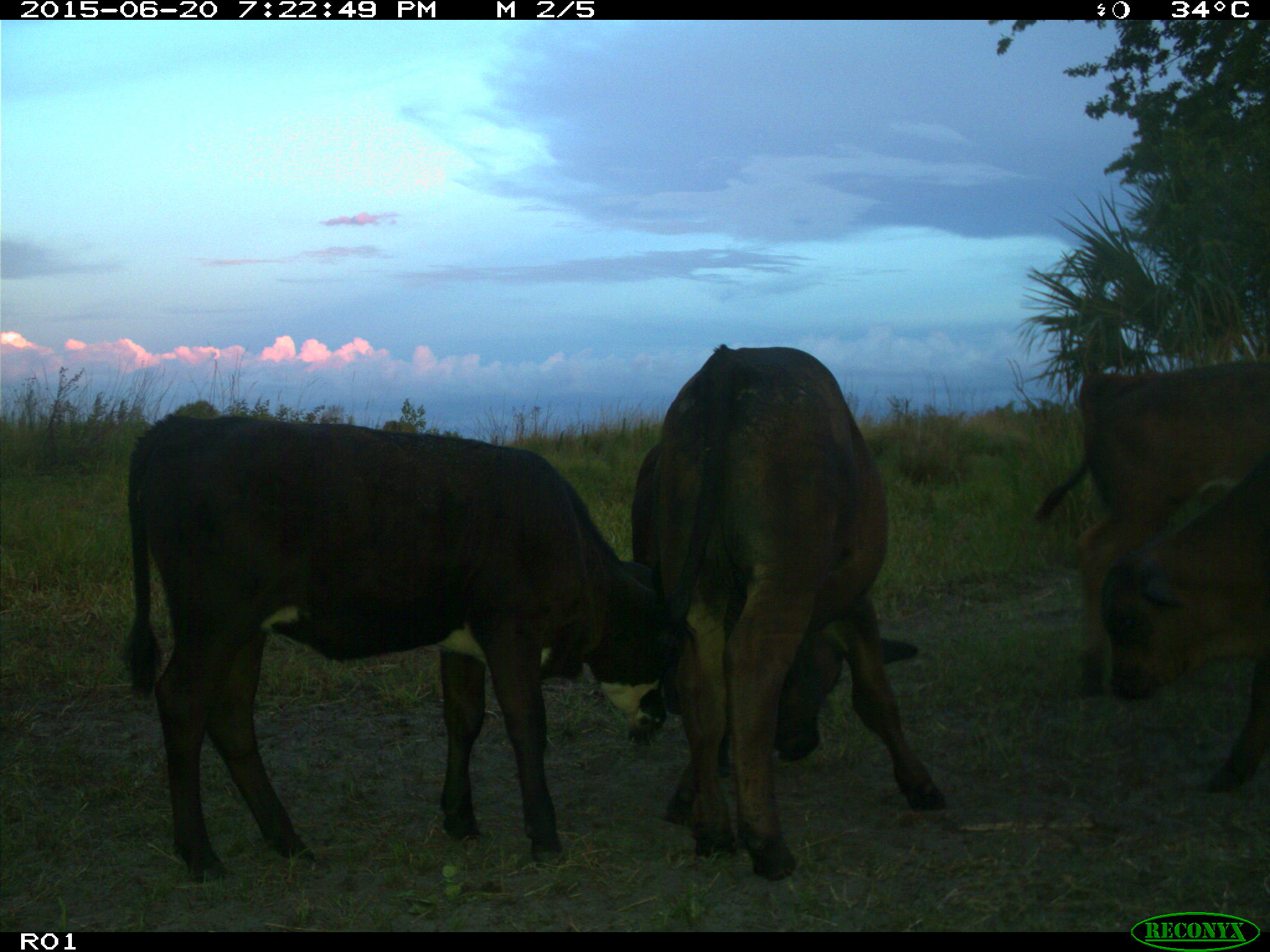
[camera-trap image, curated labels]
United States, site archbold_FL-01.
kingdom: Animalia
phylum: Chordata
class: Mammalia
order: Artiodactyla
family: Bovidae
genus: Bos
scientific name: Bos taurus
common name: domestic cow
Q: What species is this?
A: Bos taurus (domestic cow).